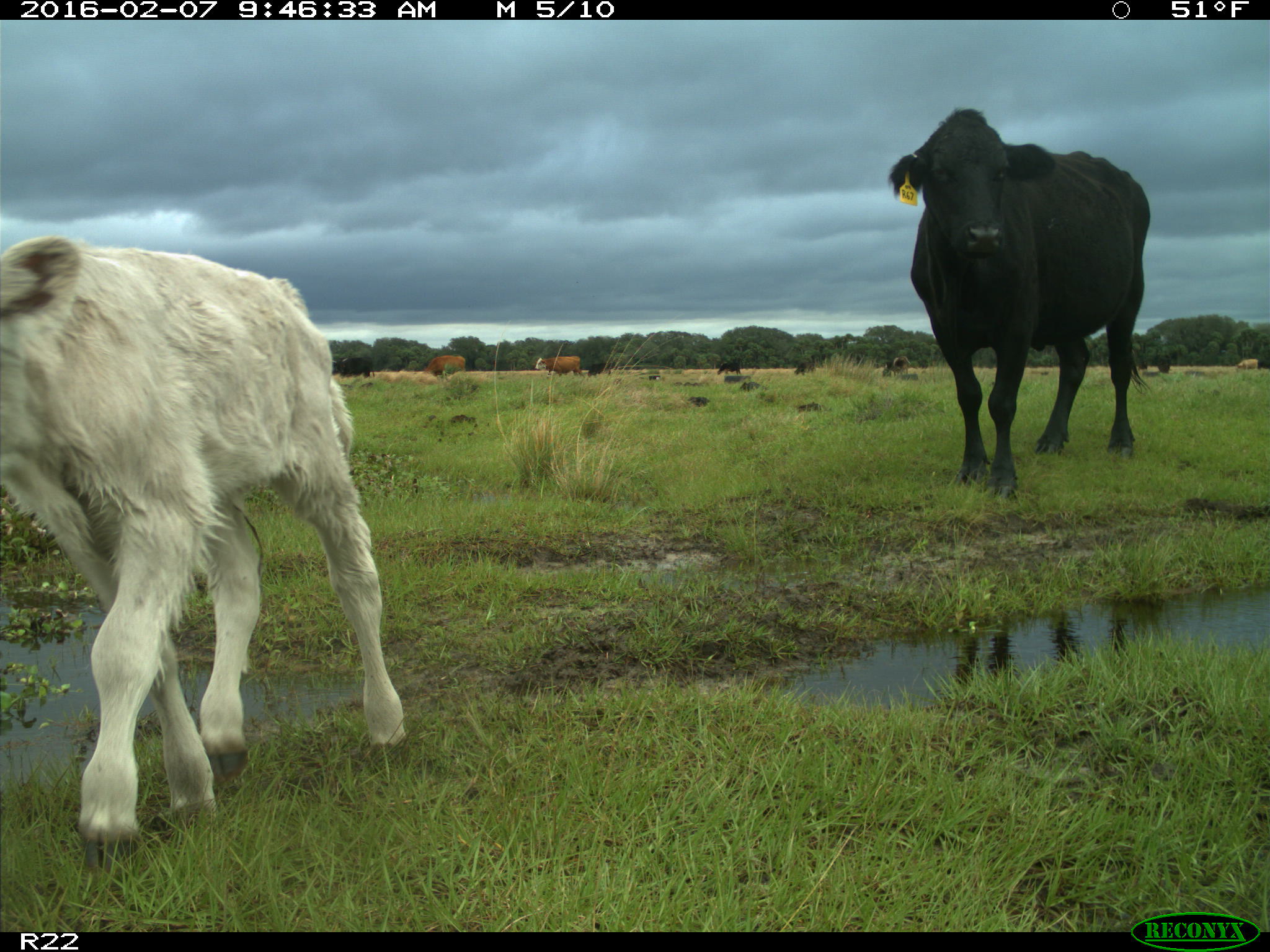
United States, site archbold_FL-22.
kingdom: Animalia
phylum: Chordata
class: Mammalia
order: Artiodactyla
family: Bovidae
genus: Bos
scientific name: Bos taurus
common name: domestic cow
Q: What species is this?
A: Bos taurus (domestic cow).